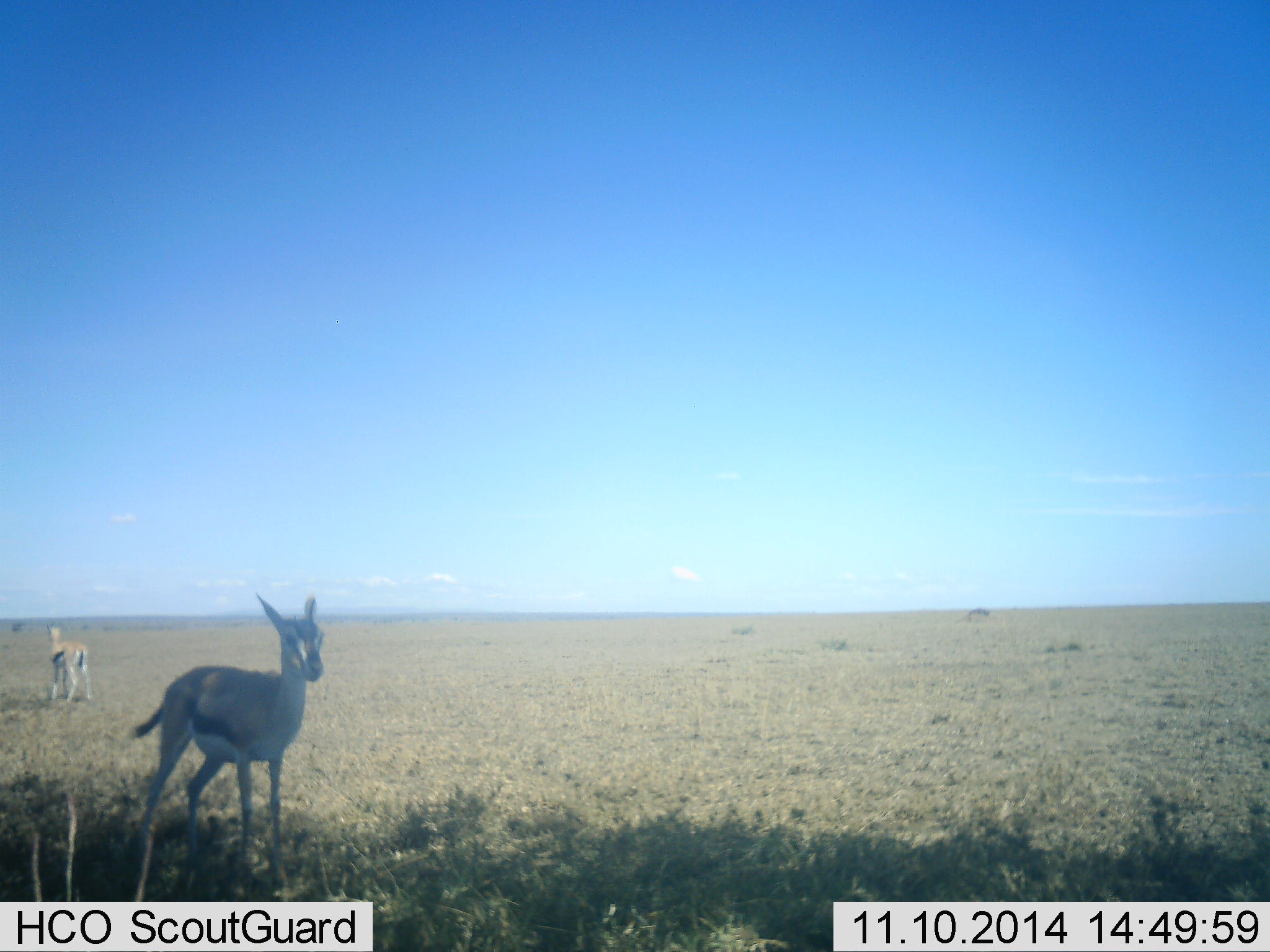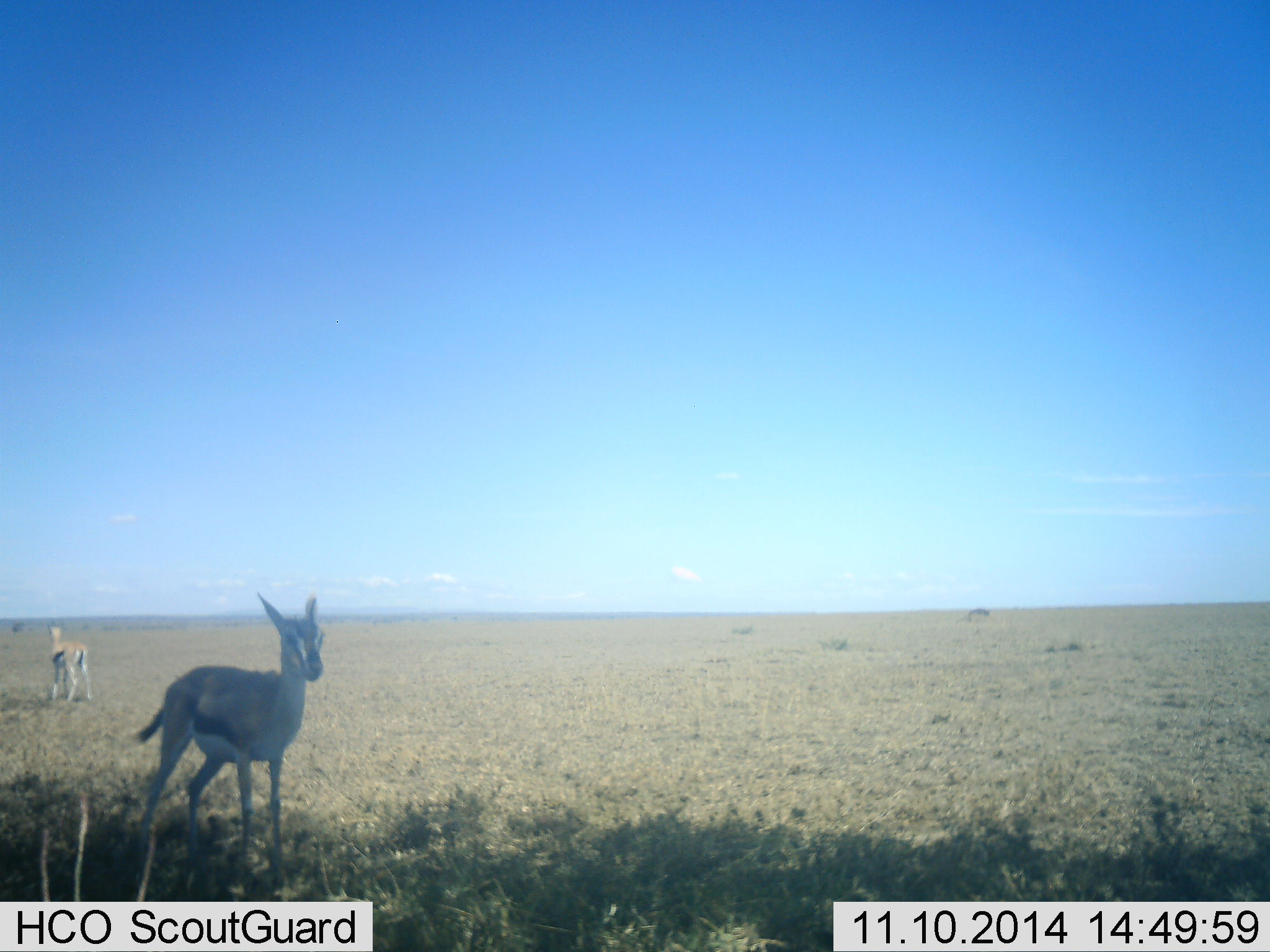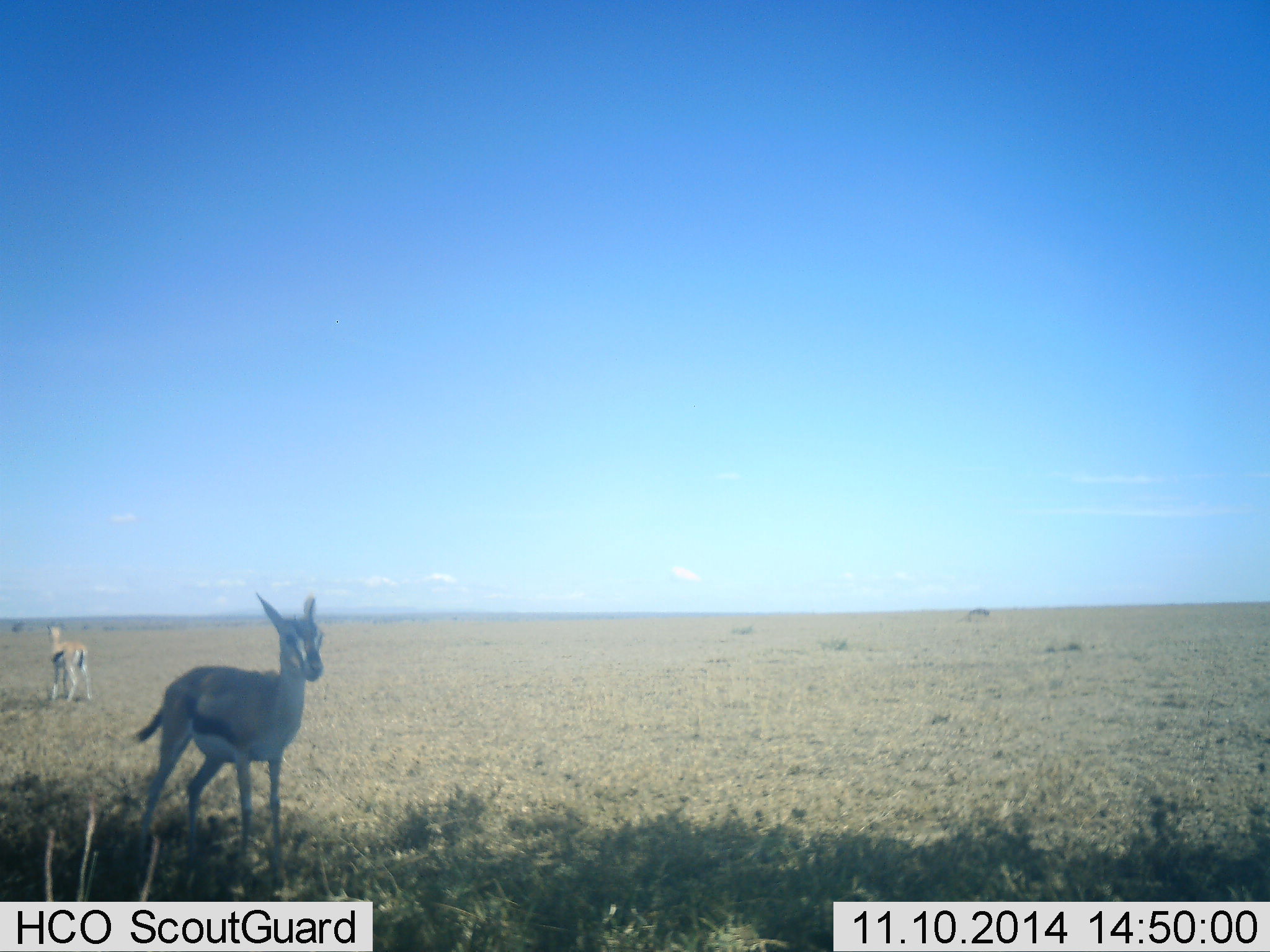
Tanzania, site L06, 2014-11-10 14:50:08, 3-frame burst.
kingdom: Animalia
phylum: Chordata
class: Mammalia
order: Artiodactyla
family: Bovidae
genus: Eudorcas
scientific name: Eudorcas thomsonii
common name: thomson's gazelle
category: gazellethomsons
Gazellethomsons (thomson's gazelle) (Eudorcas thomsonii), count 2. Behavior (volunteer vote fractions): standing 70%, resting 0%, moving 30%, interacting 0%. Young present (vote fraction): 10%. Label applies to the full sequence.